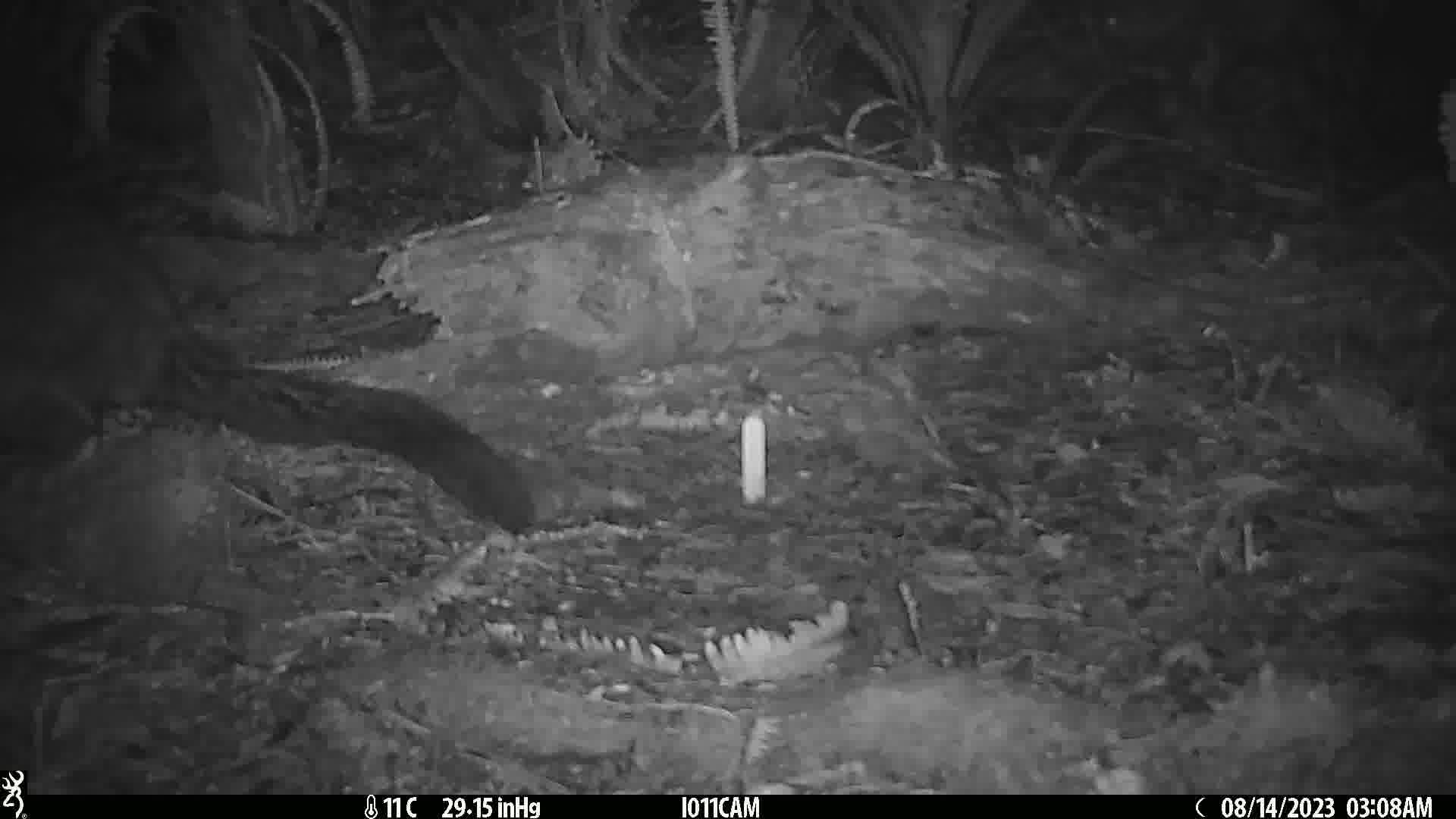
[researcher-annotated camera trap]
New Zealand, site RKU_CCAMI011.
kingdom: Animalia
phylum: Chordata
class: Mammalia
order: Diprotodontia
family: Phalangeridae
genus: Trichosurus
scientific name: Trichosurus vulpecula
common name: common brushtail possum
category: possum